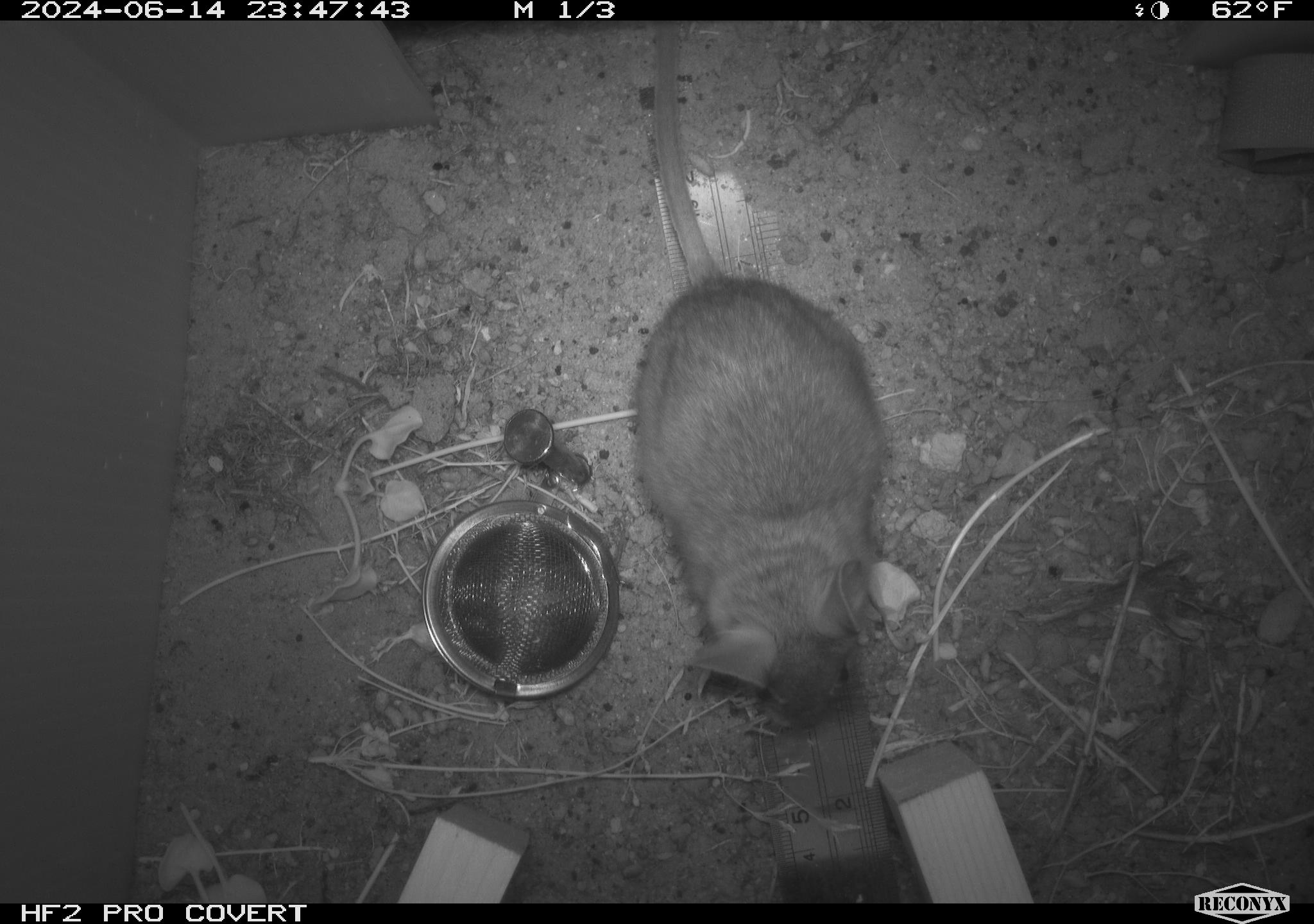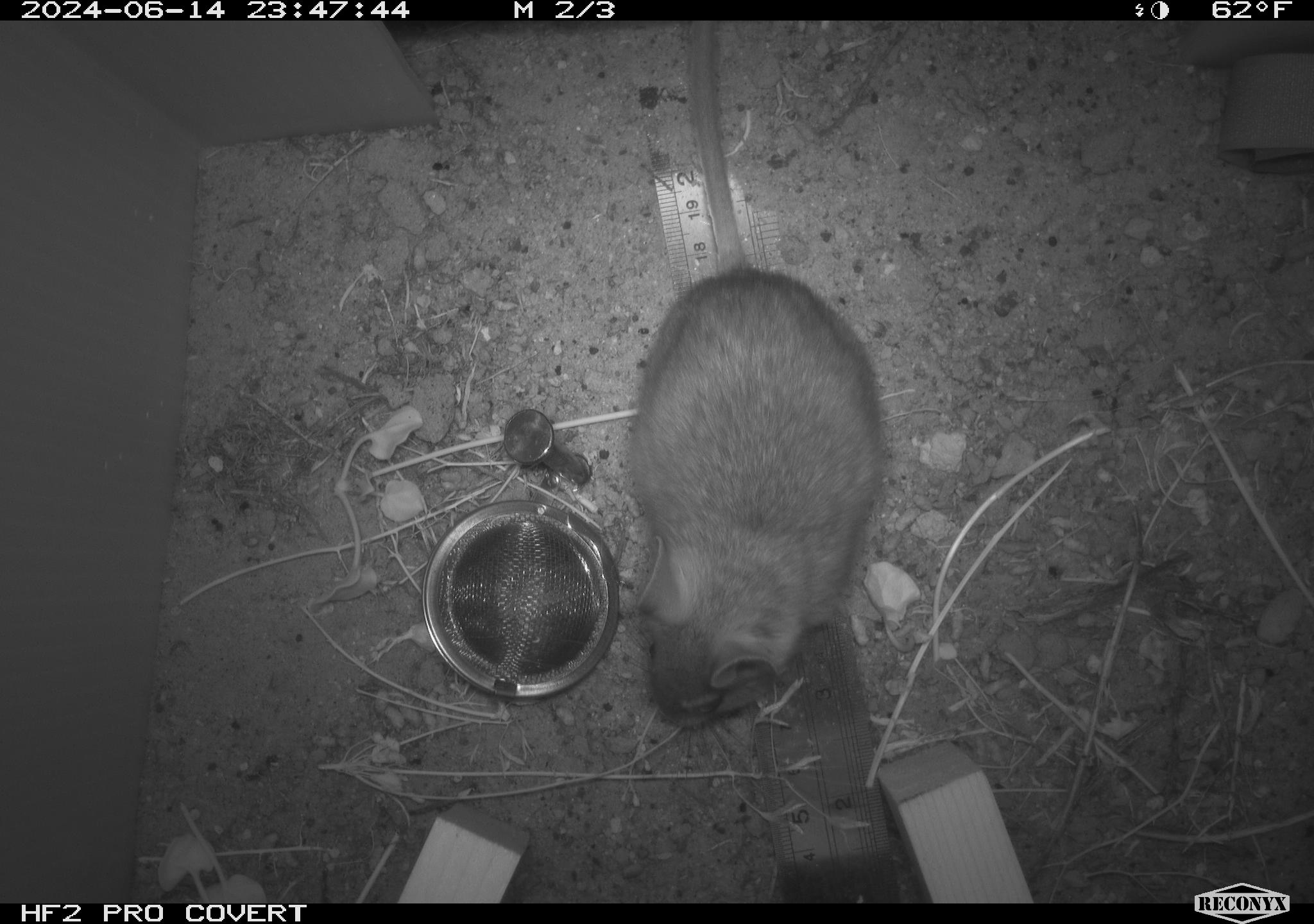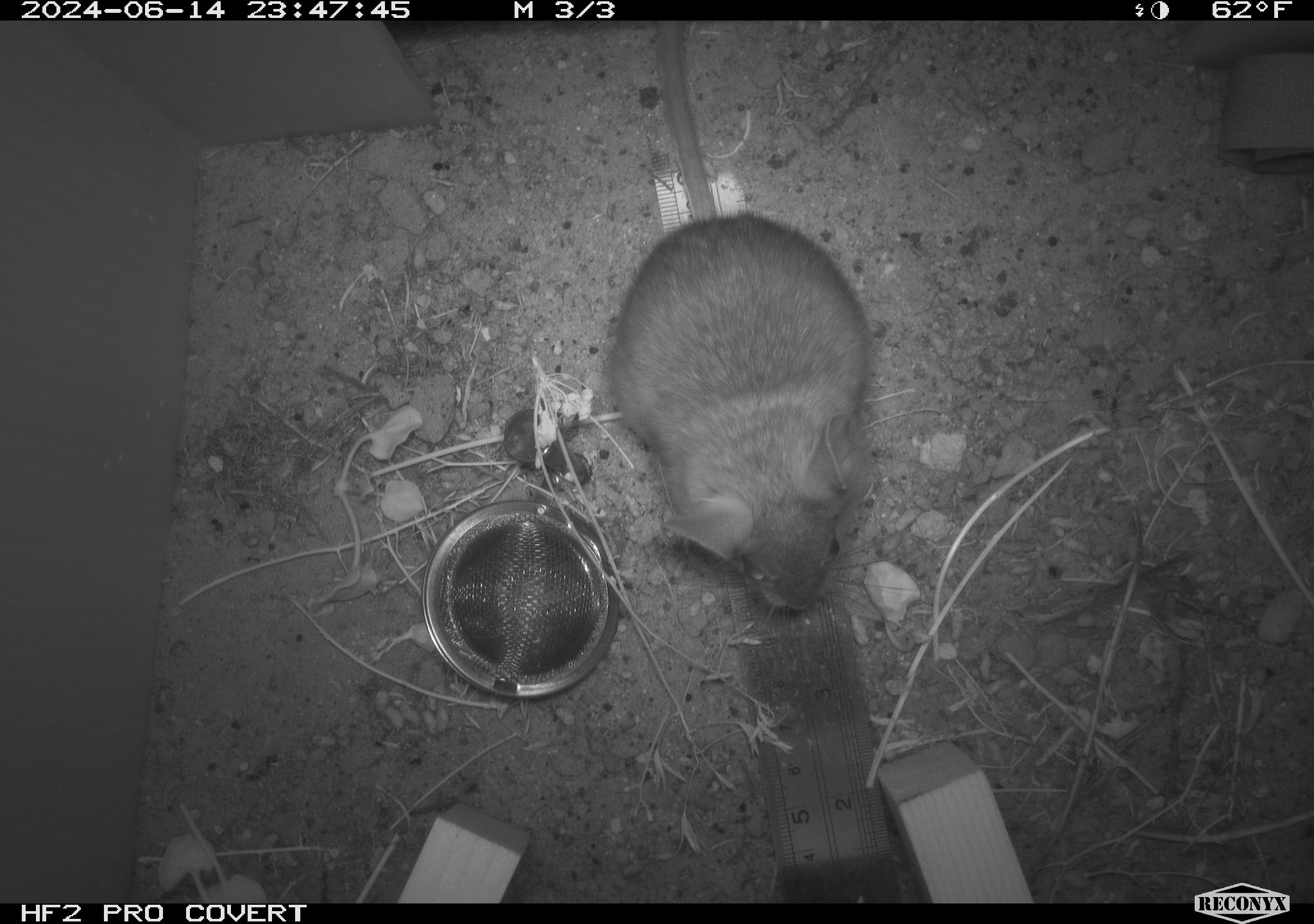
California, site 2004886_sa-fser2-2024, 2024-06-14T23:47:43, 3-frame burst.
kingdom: Animalia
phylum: Chordata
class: Mammalia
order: Rodentia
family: Cricetidae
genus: Neotoma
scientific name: Neotoma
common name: pack rat or woodrat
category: neotoma species